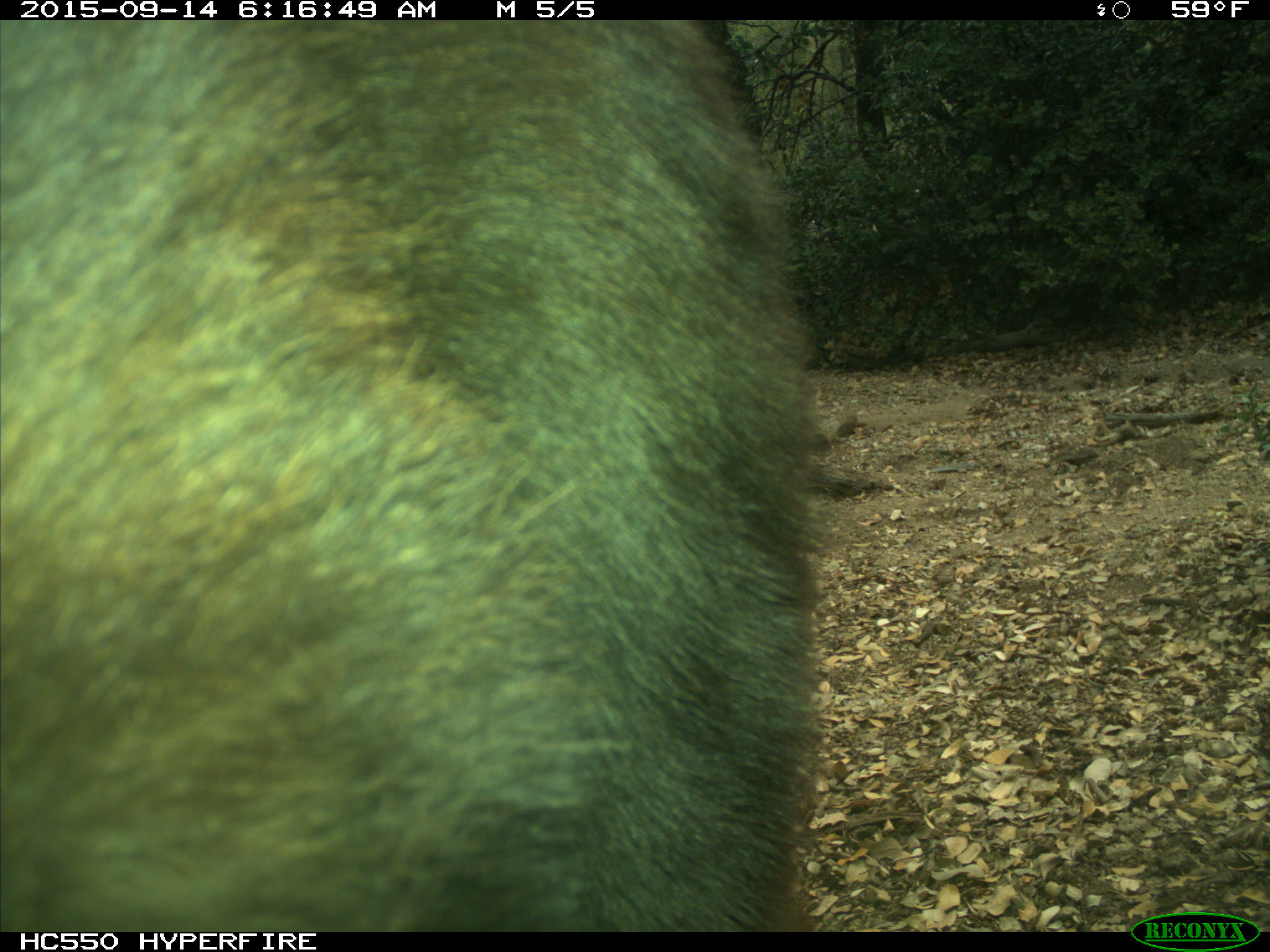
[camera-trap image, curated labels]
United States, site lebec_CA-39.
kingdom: Animalia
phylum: Chordata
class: Mammalia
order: Carnivora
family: Ursidae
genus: Ursus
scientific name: Ursus americanus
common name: american black bear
Ursus americanus (american black bear).